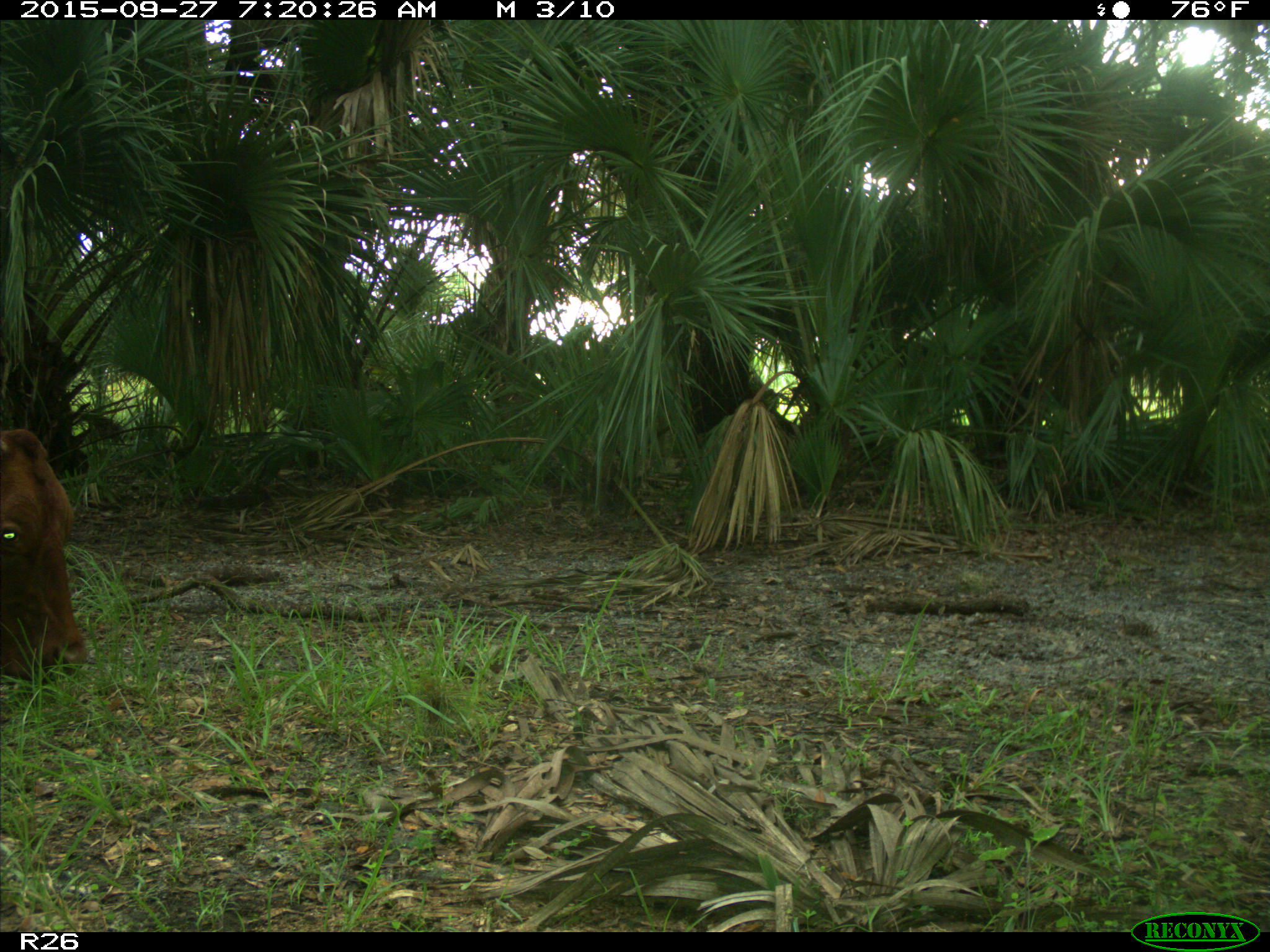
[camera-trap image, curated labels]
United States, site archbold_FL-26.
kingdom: Animalia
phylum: Chordata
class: Mammalia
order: Artiodactyla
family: Bovidae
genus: Bos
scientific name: Bos taurus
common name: domestic cow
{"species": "Bos taurus (domestic cow)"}